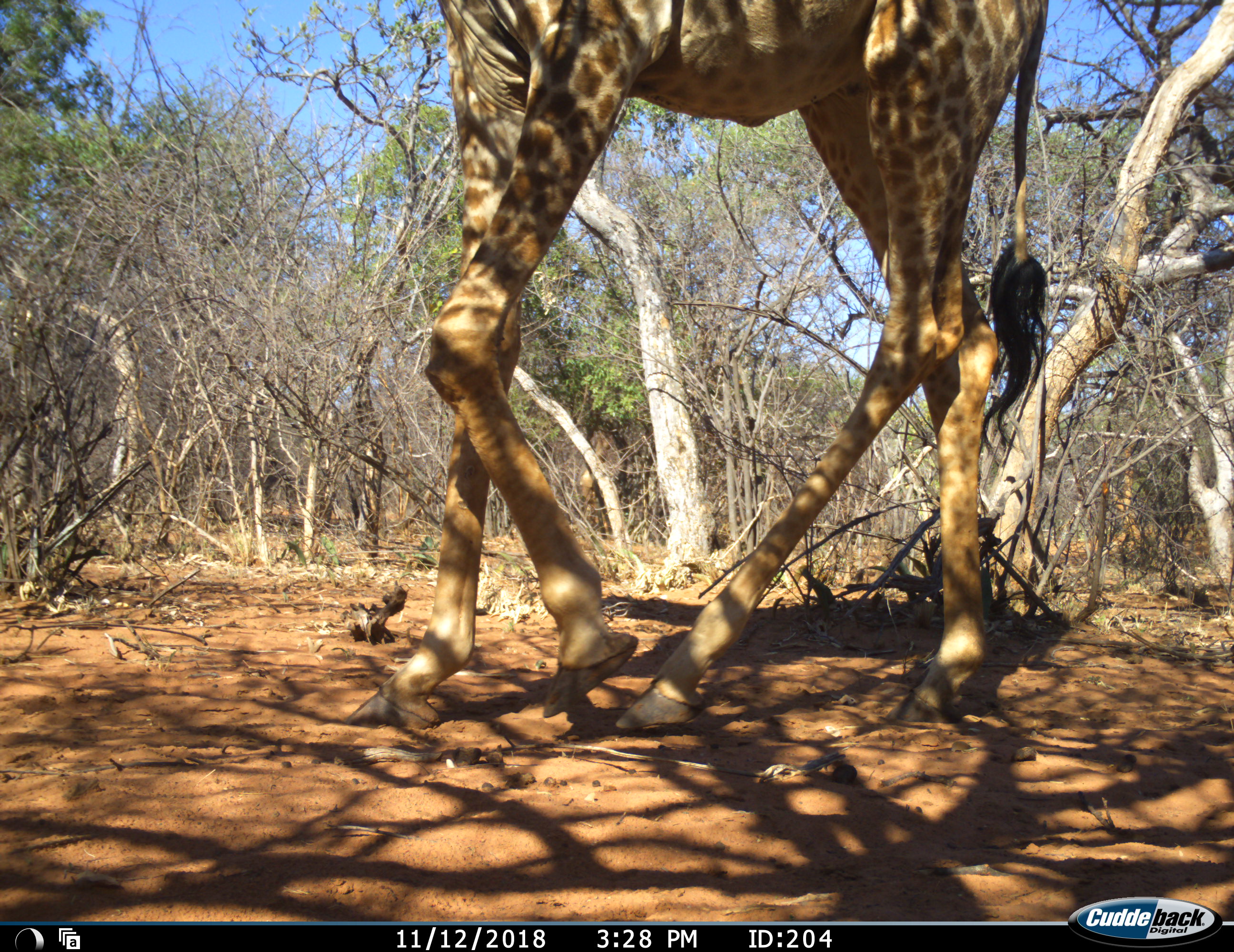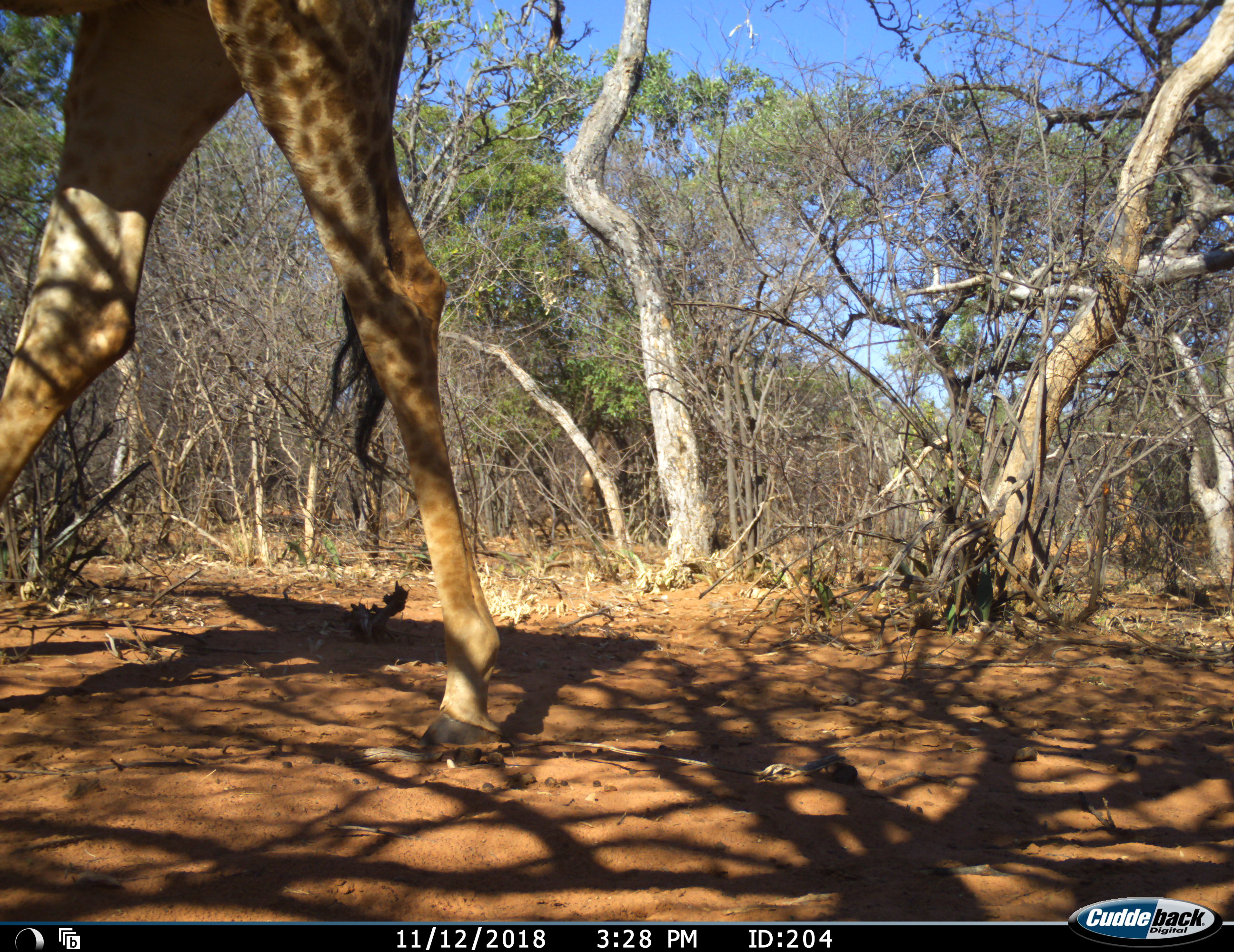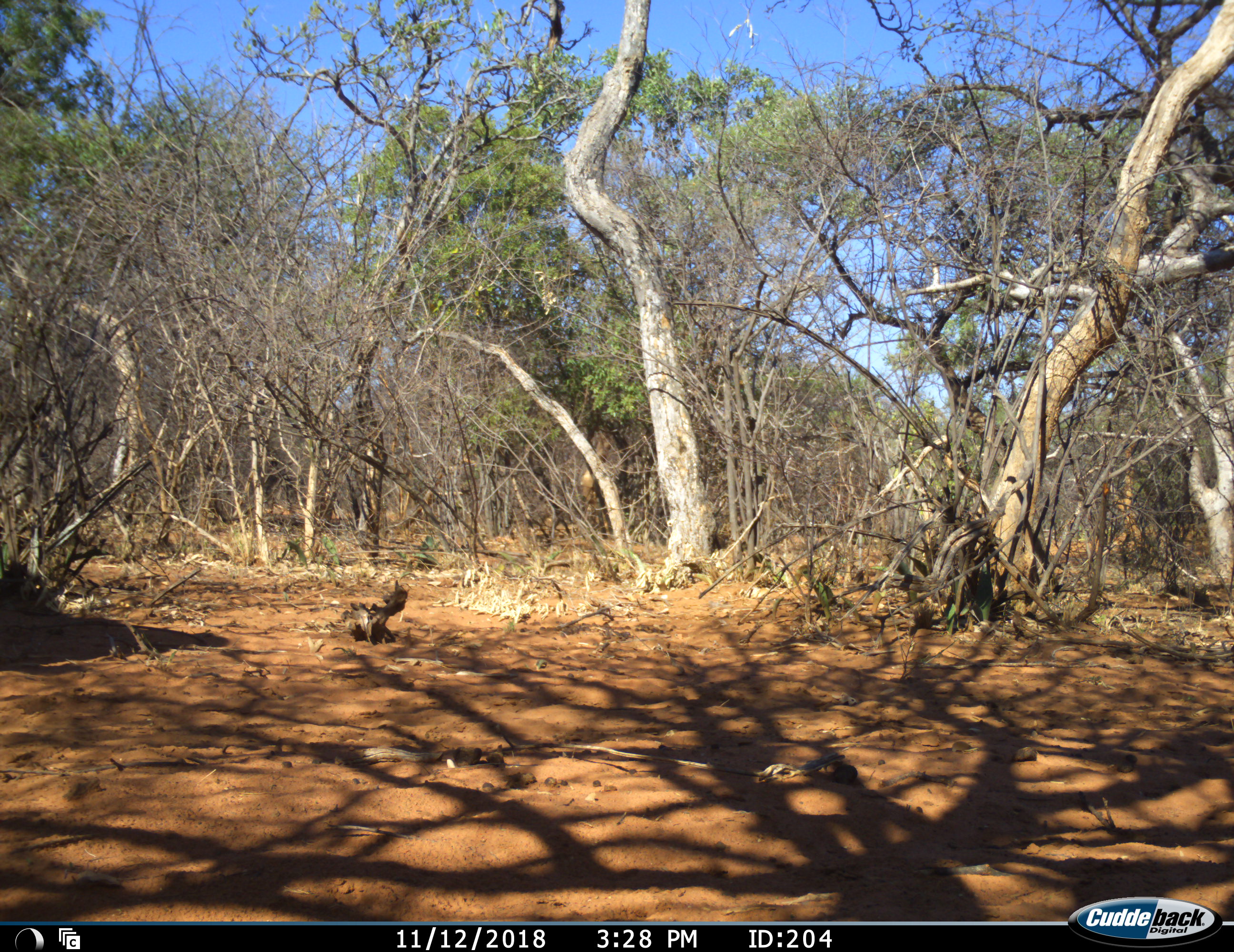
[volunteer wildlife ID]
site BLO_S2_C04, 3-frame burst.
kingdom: Animalia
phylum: Chordata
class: Mammalia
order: Artiodactyla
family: Giraffidae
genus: Giraffa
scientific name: Giraffa camelopardalis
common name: giraffe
Giraffe (Giraffa camelopardalis), count 1. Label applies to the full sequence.